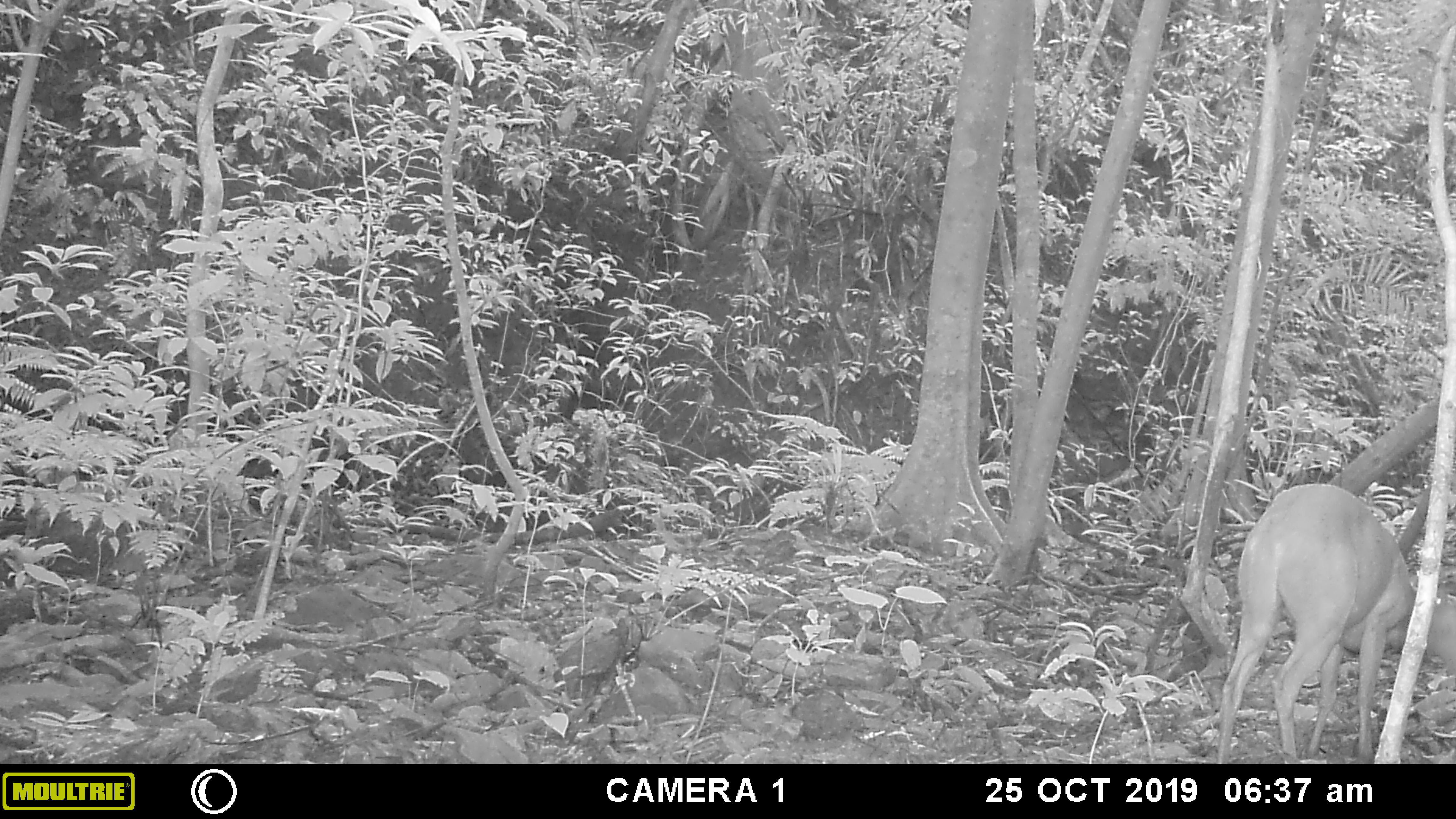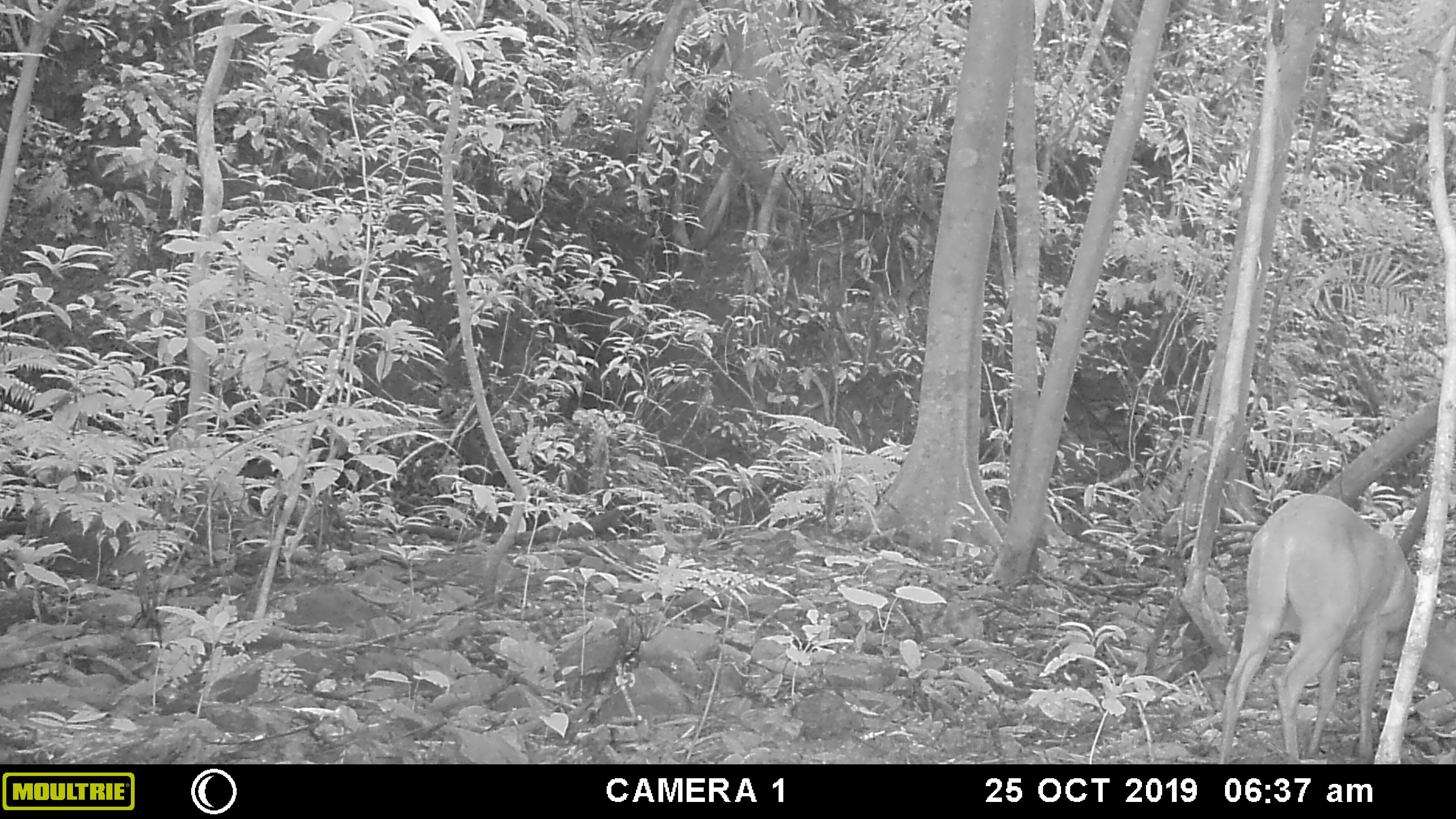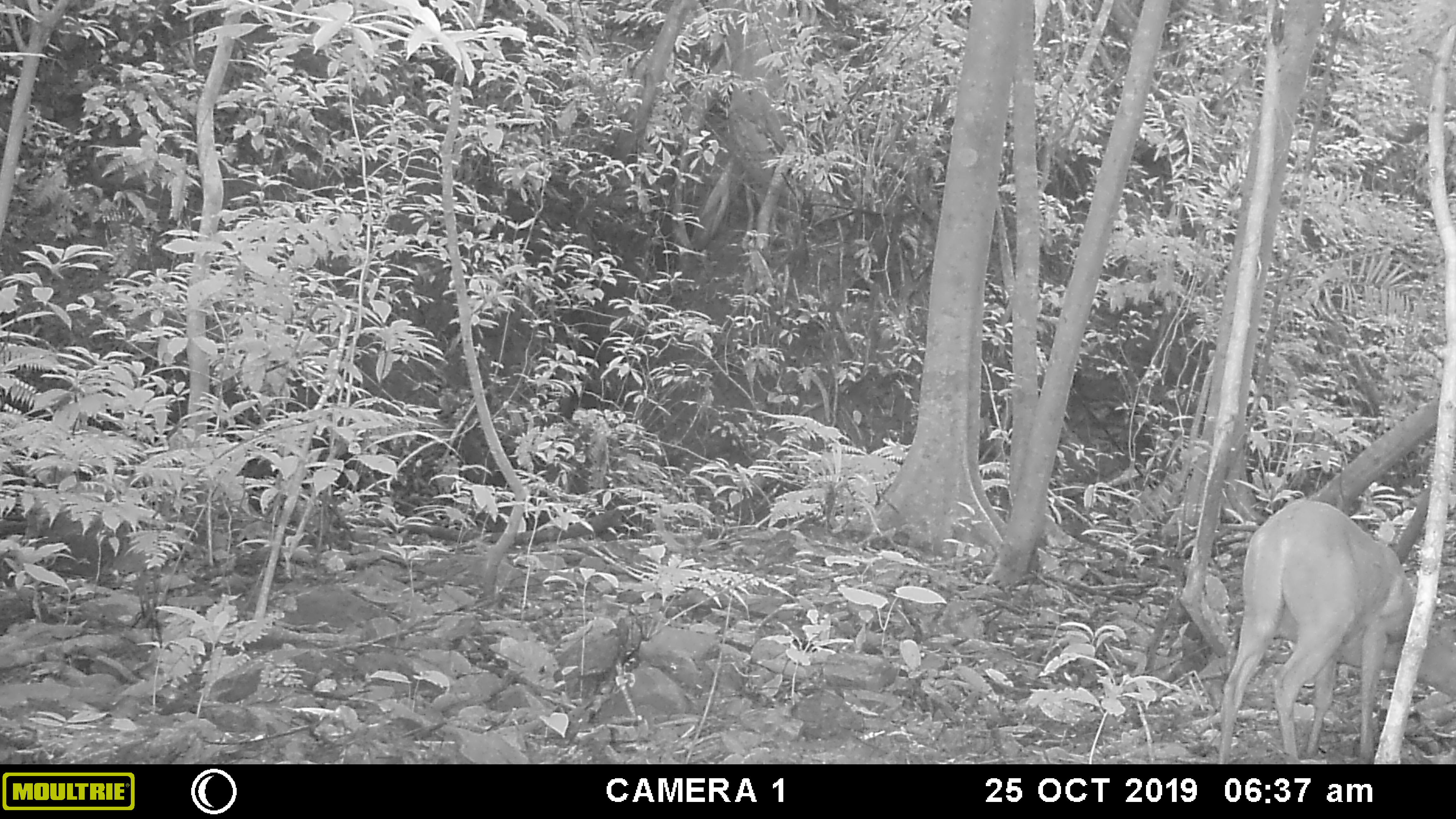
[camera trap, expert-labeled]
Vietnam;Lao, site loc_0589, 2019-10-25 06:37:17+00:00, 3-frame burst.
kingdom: Animalia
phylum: Chordata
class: Mammalia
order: Artiodactyla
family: Cervidae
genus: Muntiacus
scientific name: Muntiacus muntjak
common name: red muntjac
Red muntjac (Muntiacus muntjak). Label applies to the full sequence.